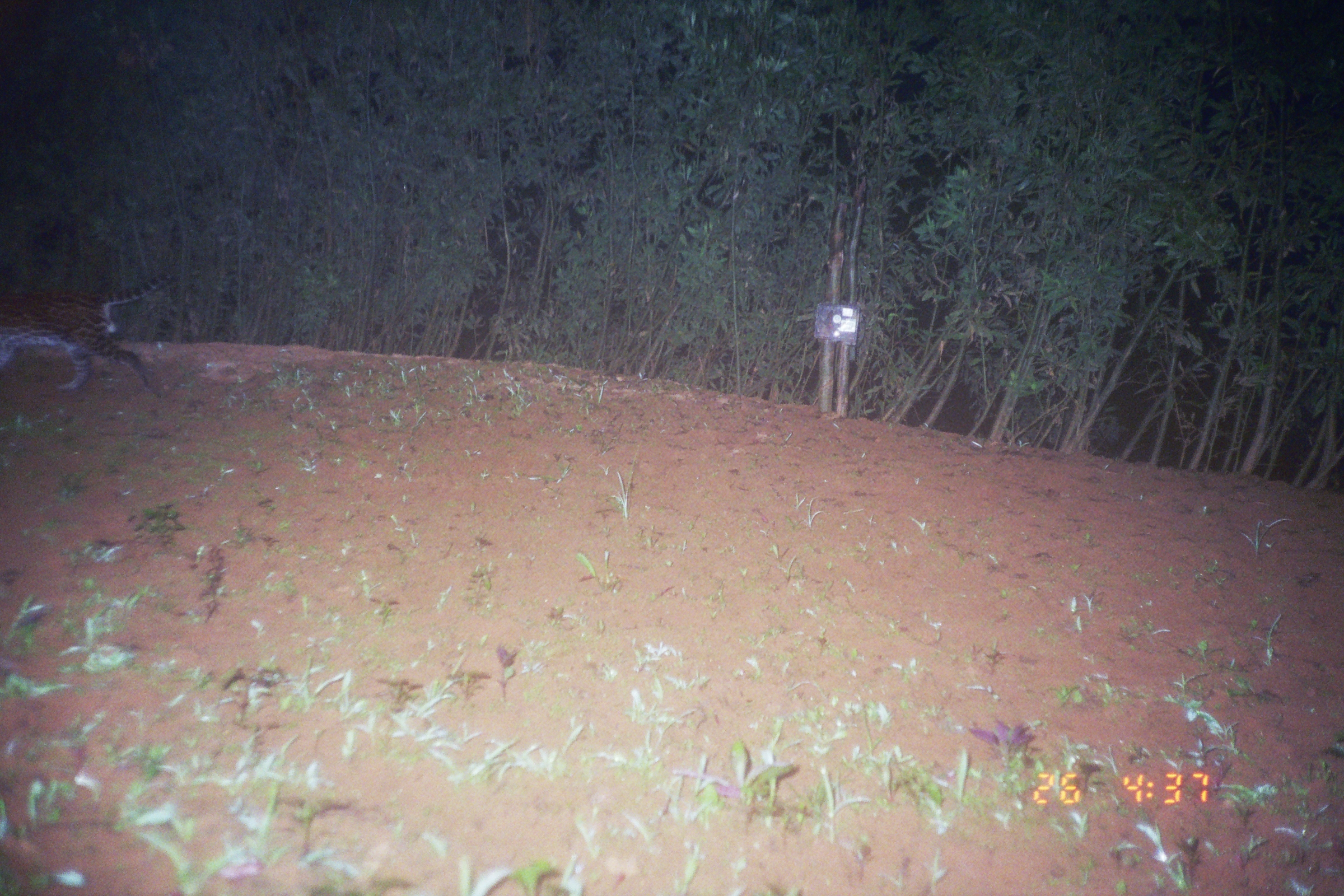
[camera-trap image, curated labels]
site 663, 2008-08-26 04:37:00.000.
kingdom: Animalia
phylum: Chordata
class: Mammalia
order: Carnivora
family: Felidae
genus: Leopardus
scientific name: Leopardus pardalis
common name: ocelot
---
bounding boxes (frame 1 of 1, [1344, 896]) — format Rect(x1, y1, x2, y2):
leopardus pardalis: Rect(0, 263, 180, 397)